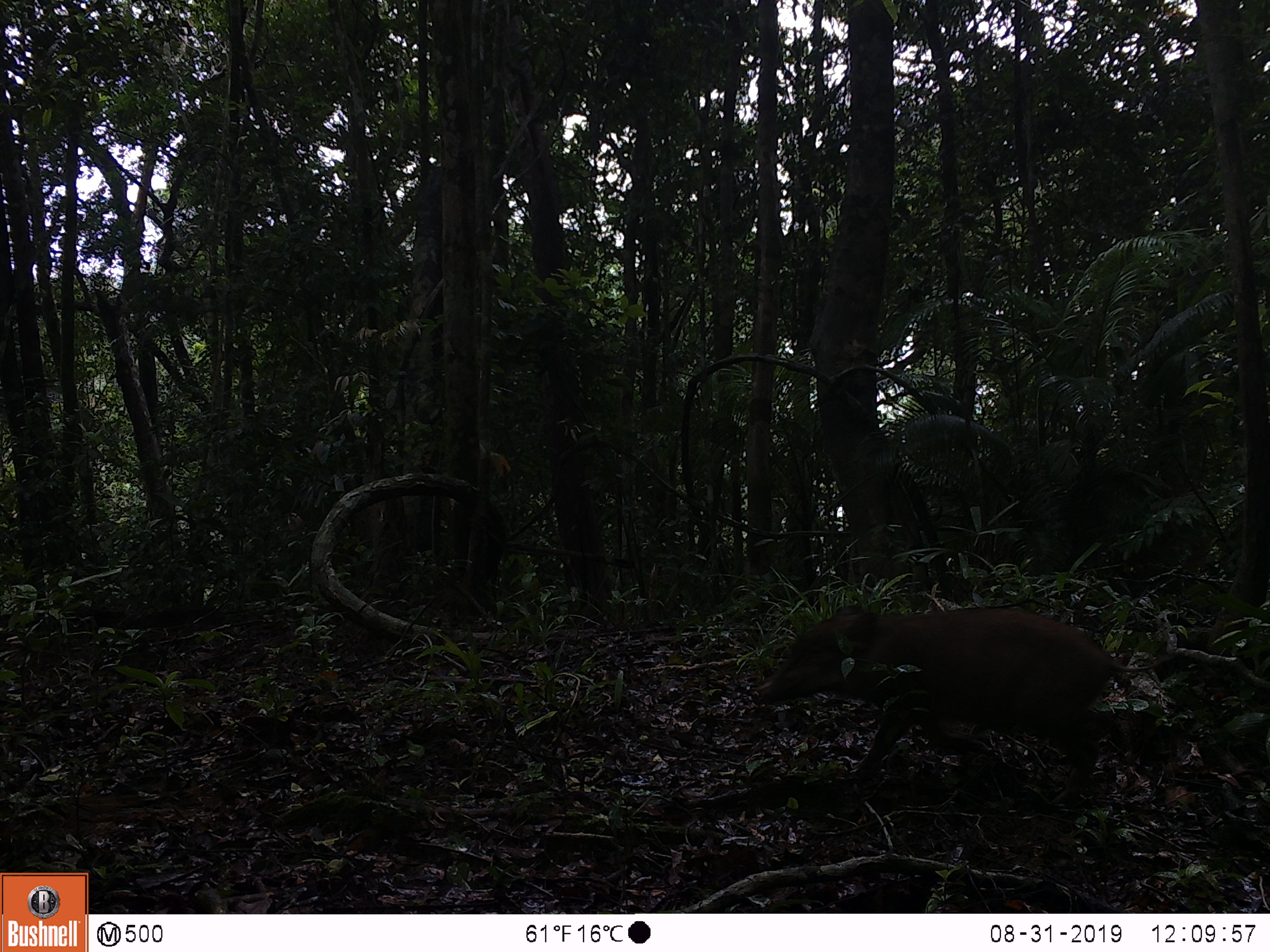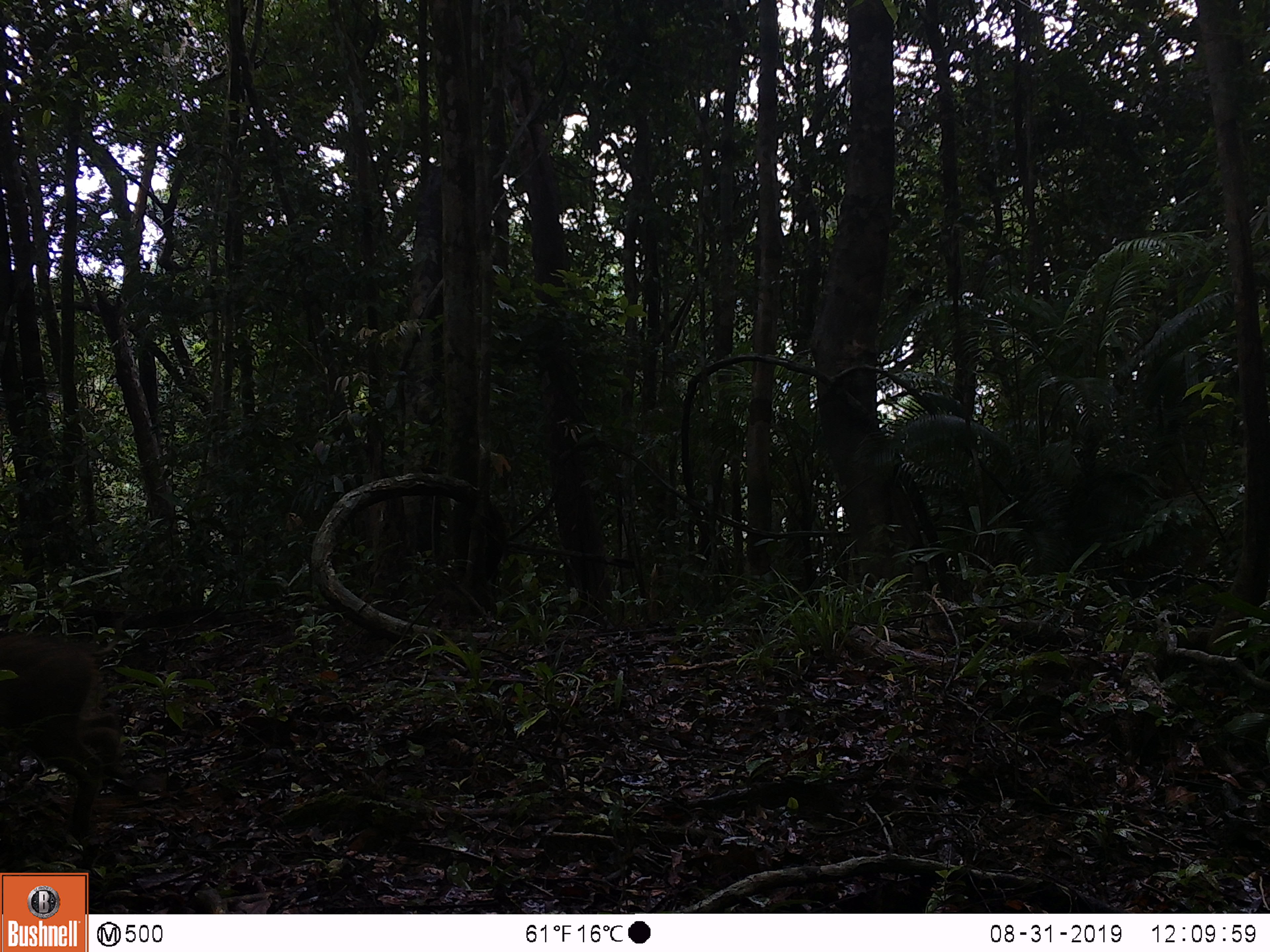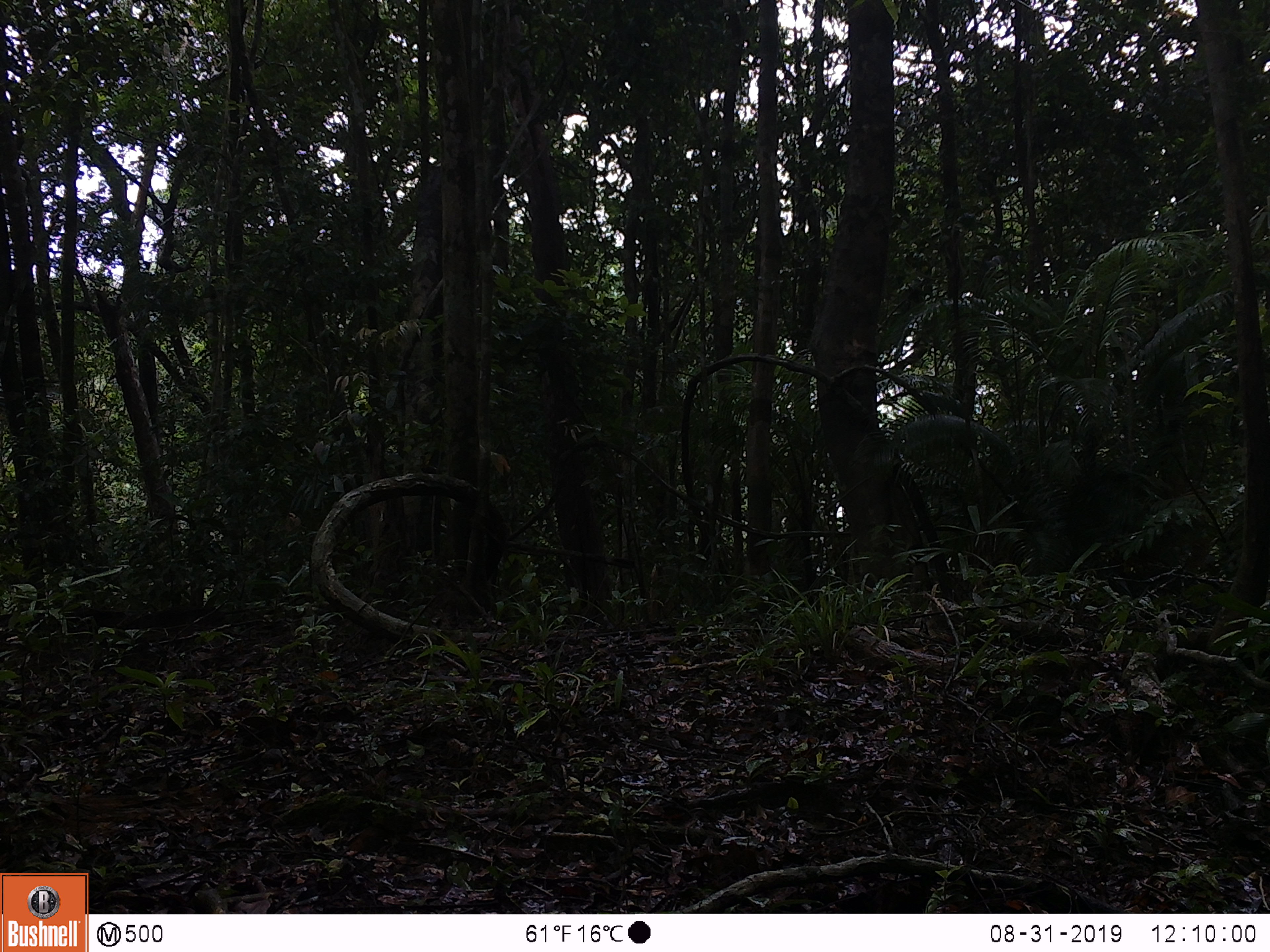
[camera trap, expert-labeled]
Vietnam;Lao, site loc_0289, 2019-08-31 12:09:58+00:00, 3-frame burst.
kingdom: Animalia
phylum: Chordata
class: Mammalia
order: Artiodactyla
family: Suidae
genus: Sus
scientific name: Sus scrofa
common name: eurasian wild pig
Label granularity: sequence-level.